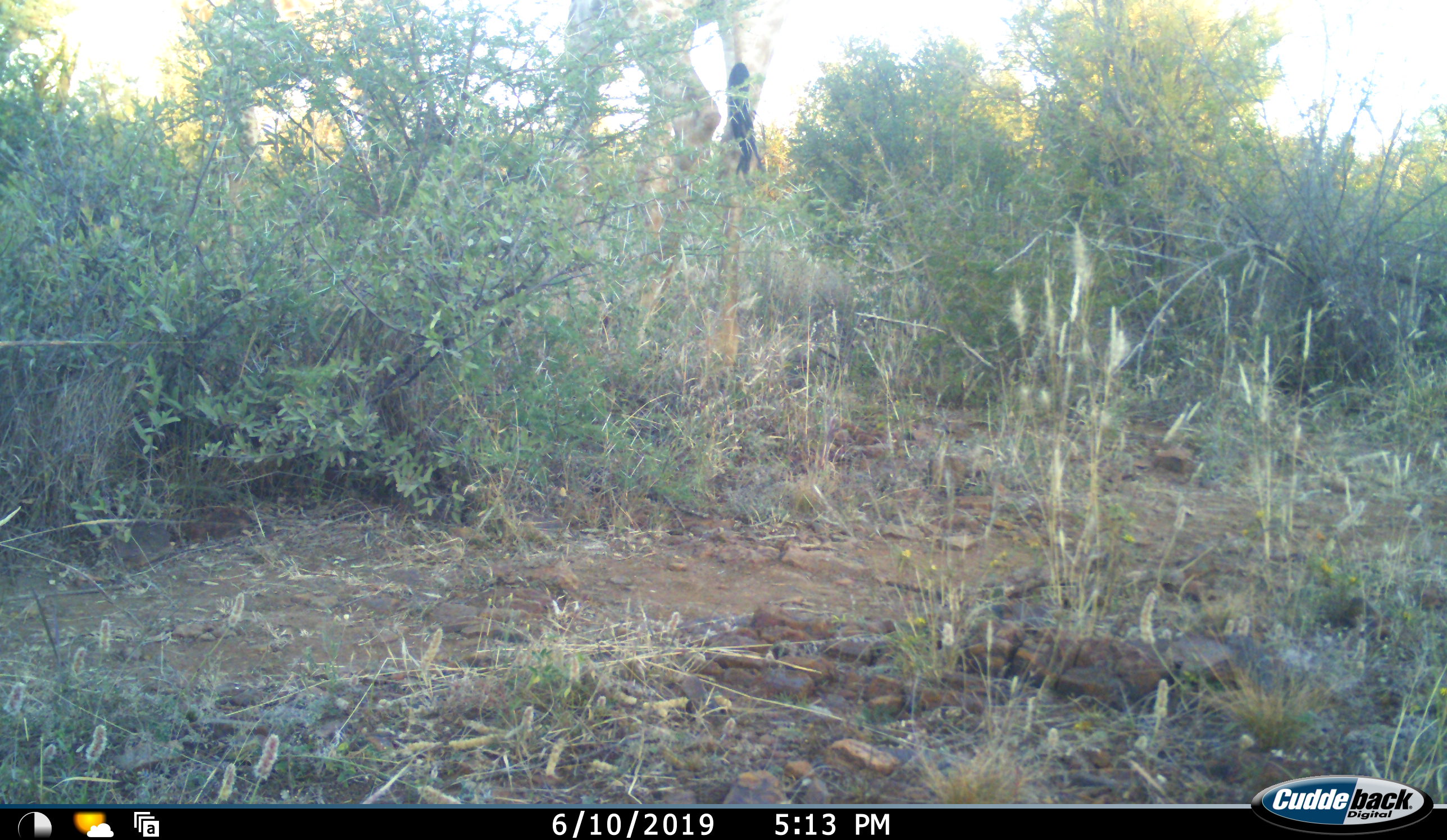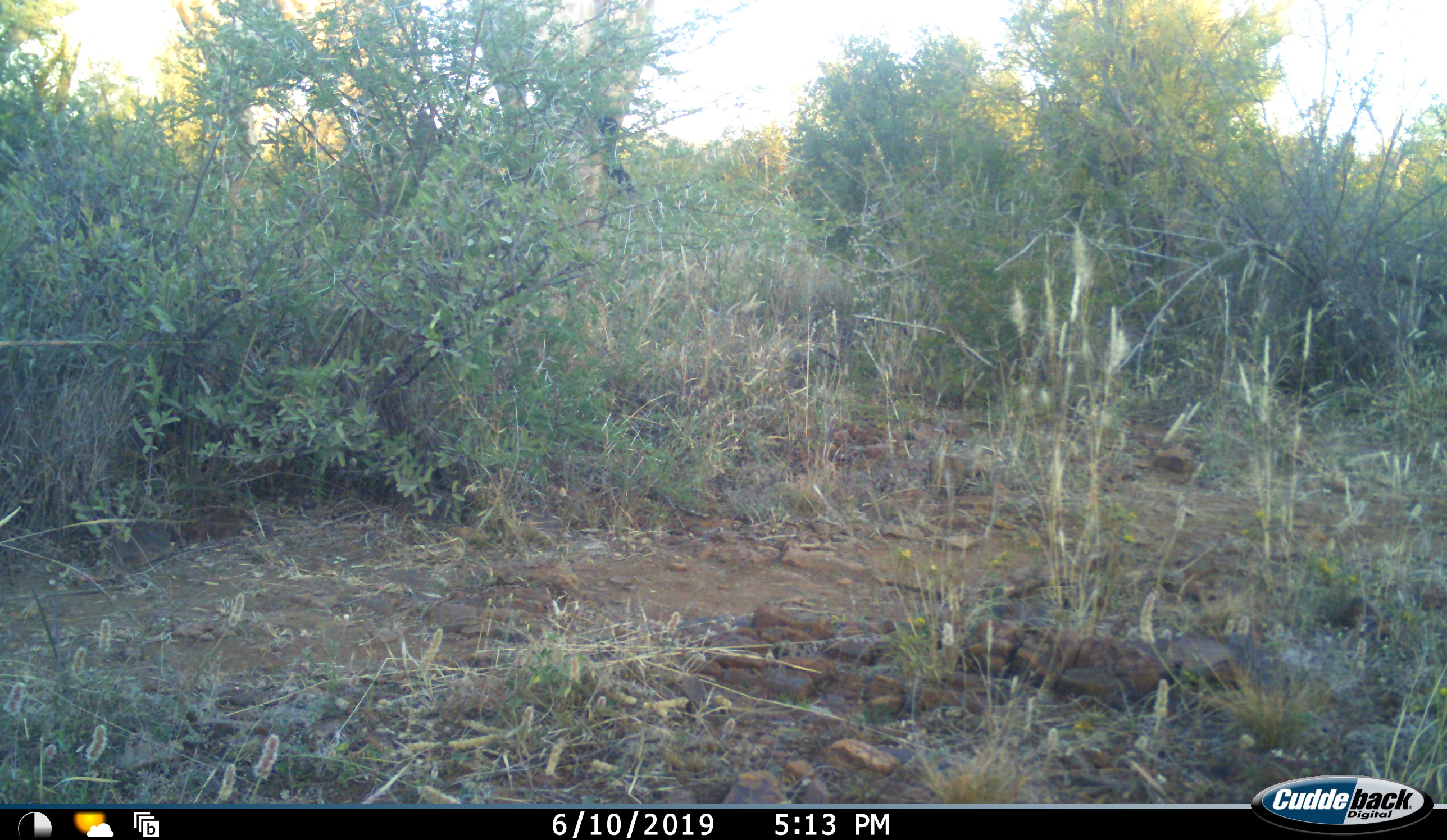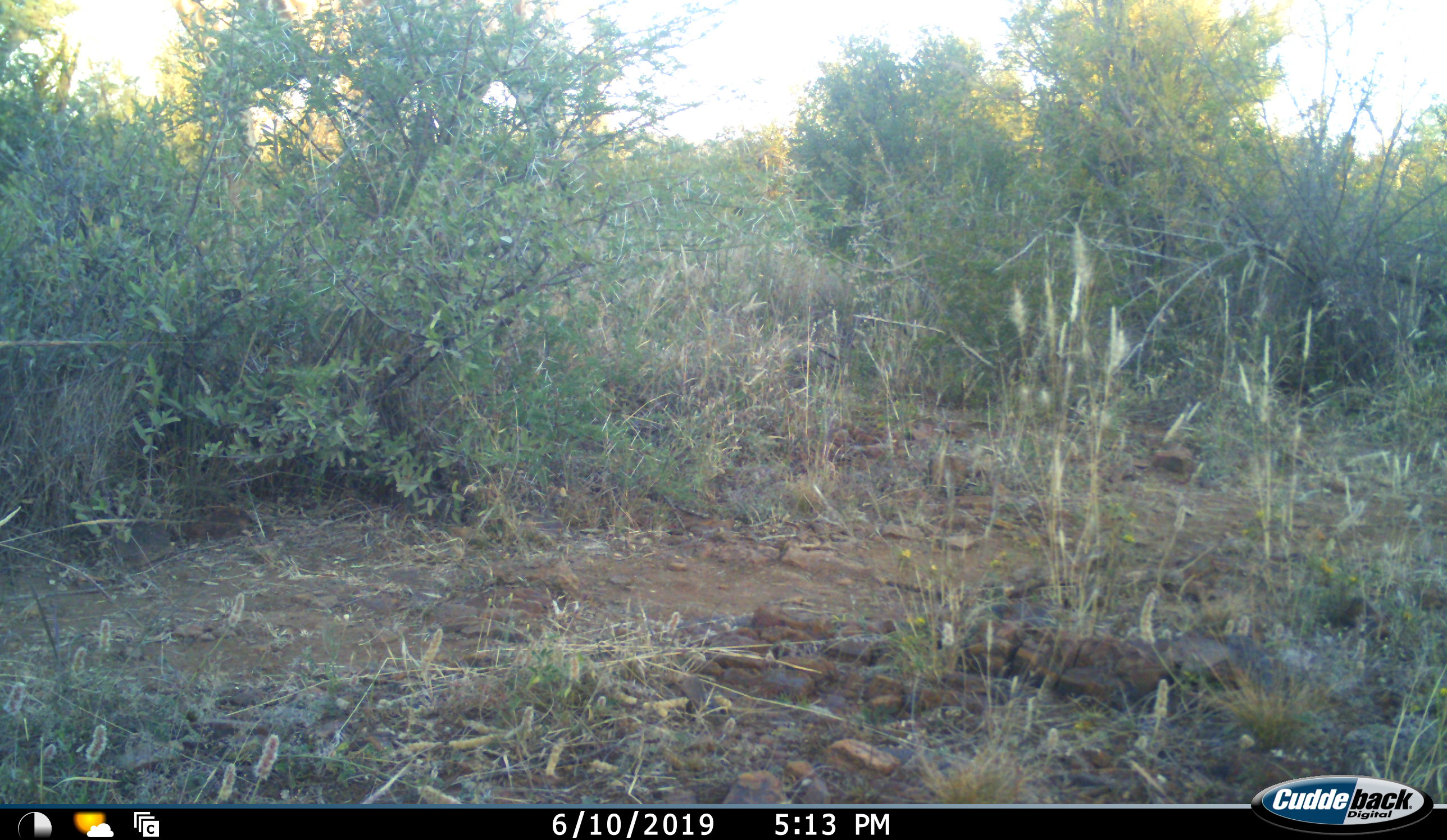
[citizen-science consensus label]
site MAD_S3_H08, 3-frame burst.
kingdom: Animalia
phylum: Chordata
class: Mammalia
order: Artiodactyla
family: Giraffidae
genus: Giraffa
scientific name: Giraffa camelopardalis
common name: giraffe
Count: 1.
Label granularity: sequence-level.